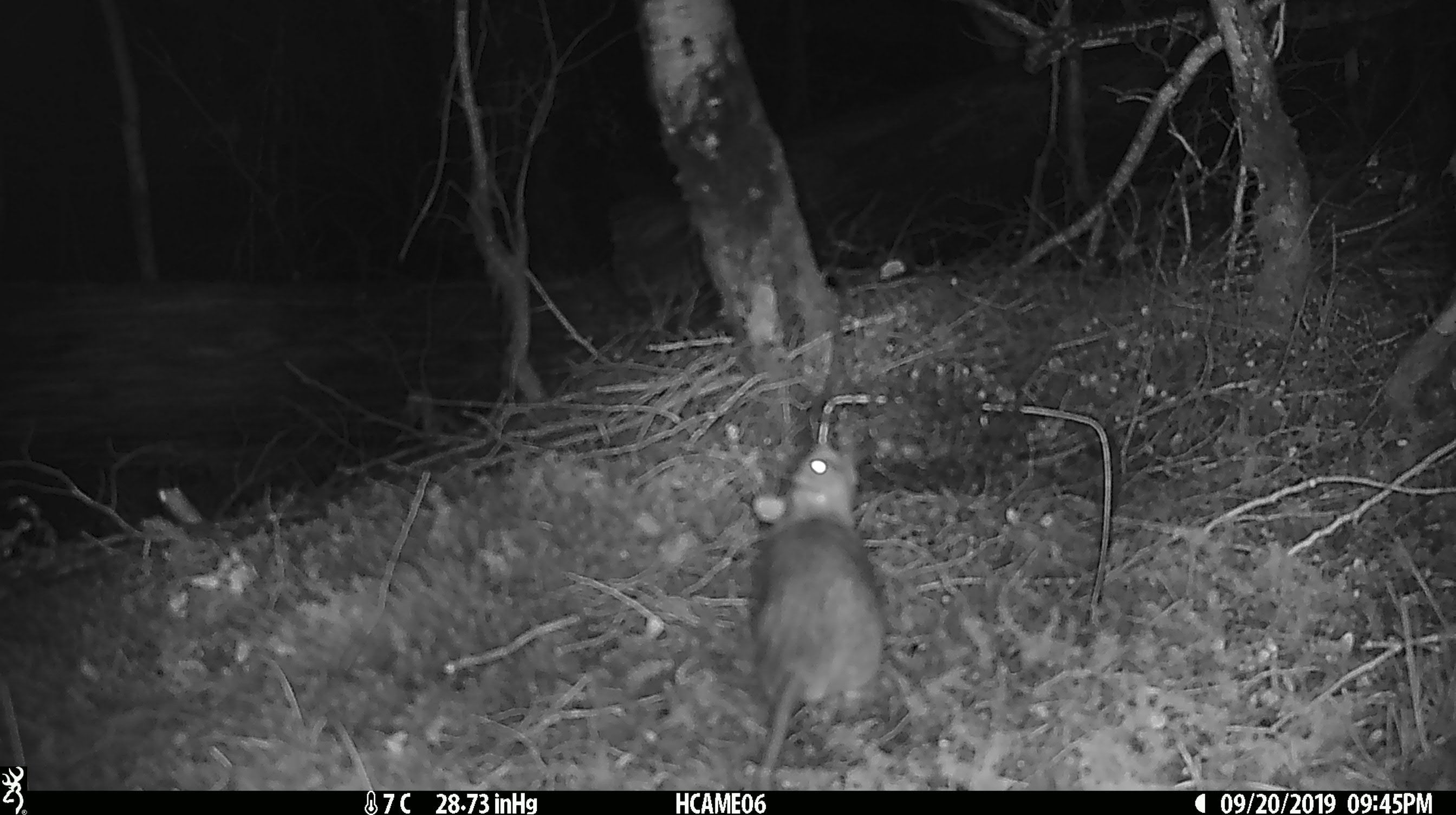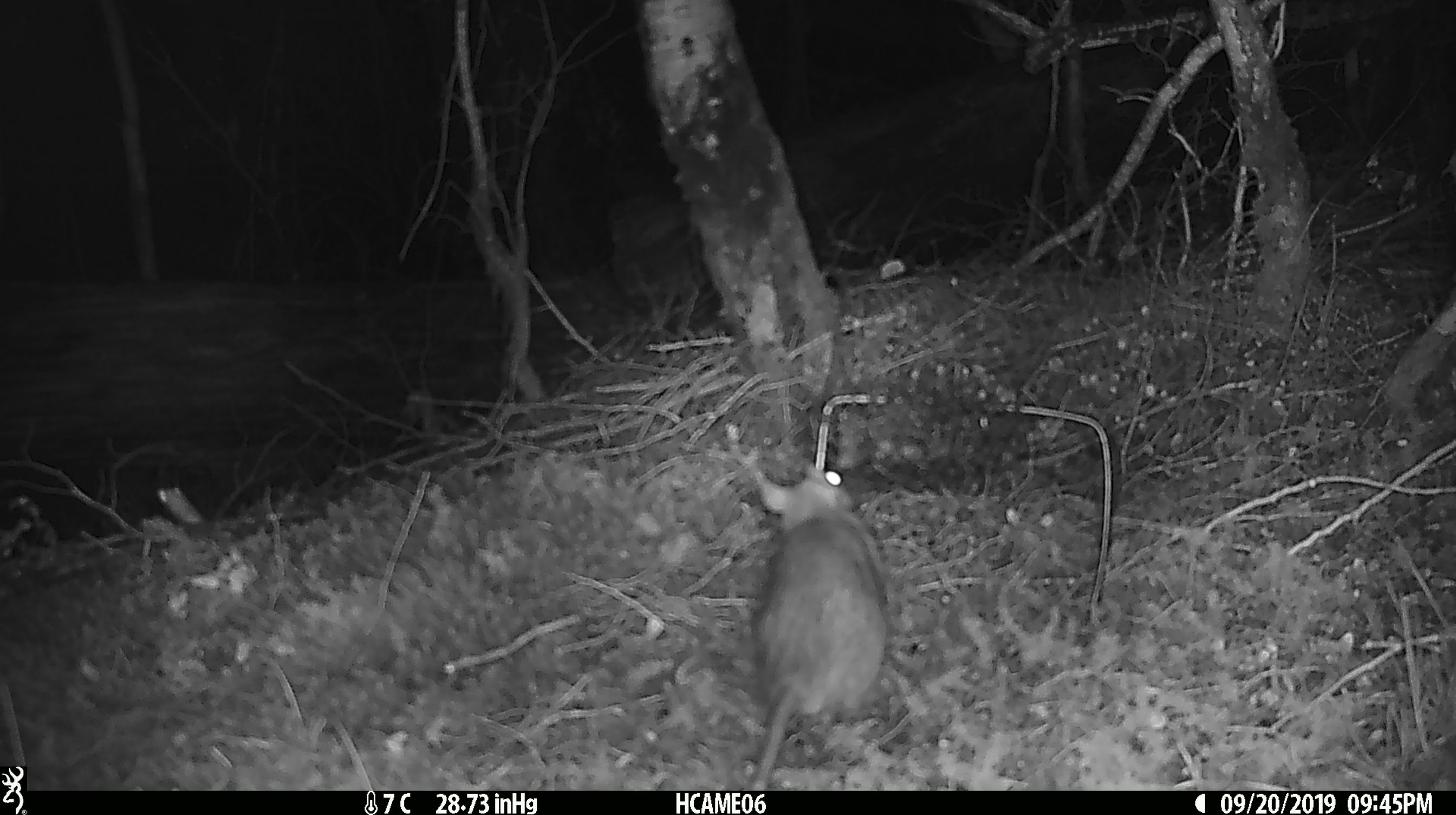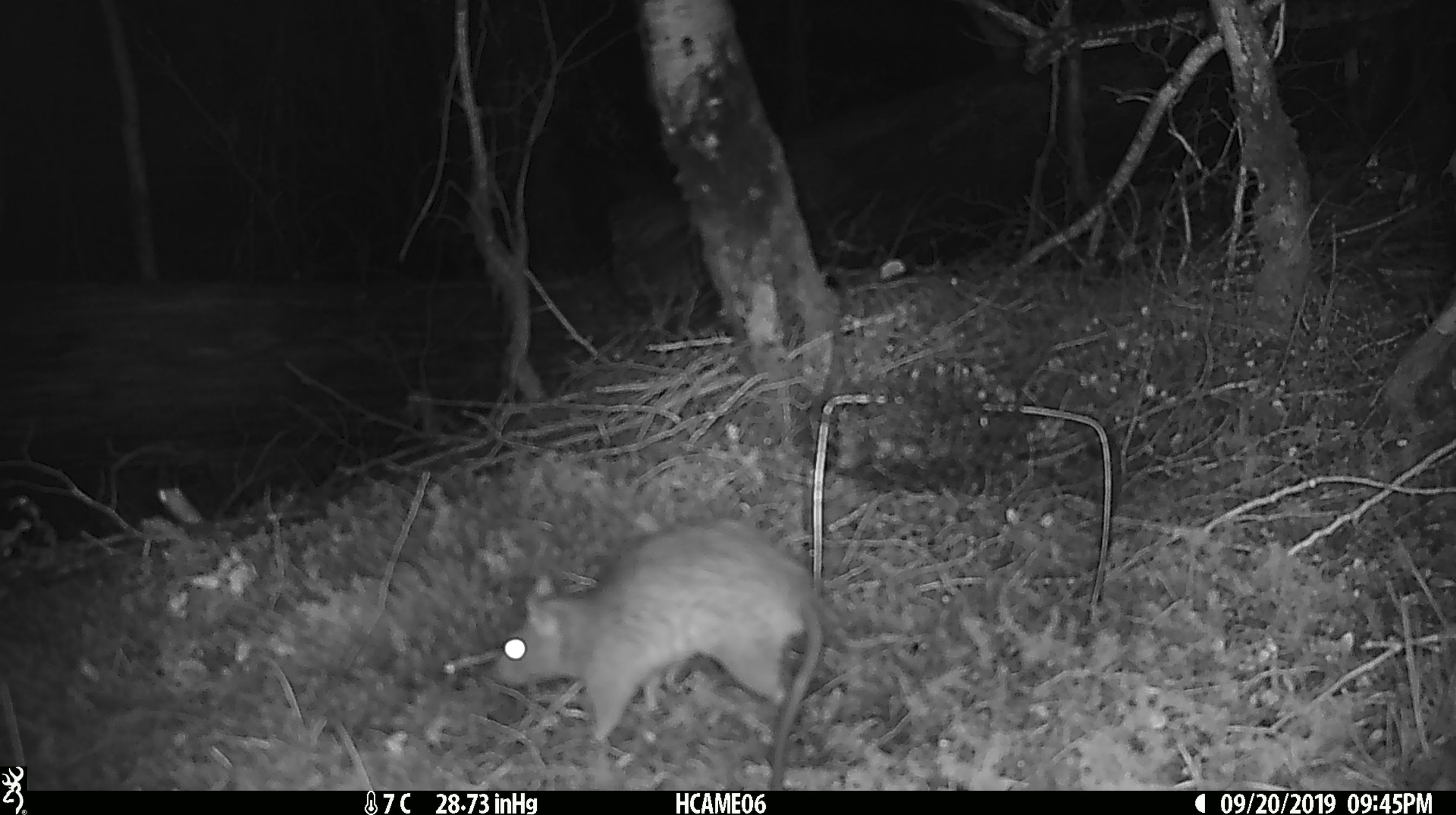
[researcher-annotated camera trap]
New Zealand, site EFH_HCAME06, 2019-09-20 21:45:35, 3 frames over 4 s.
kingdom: Animalia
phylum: Chordata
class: Mammalia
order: Rodentia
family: Muridae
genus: Rattus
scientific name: Rattus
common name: rat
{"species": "rat (Rattus)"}